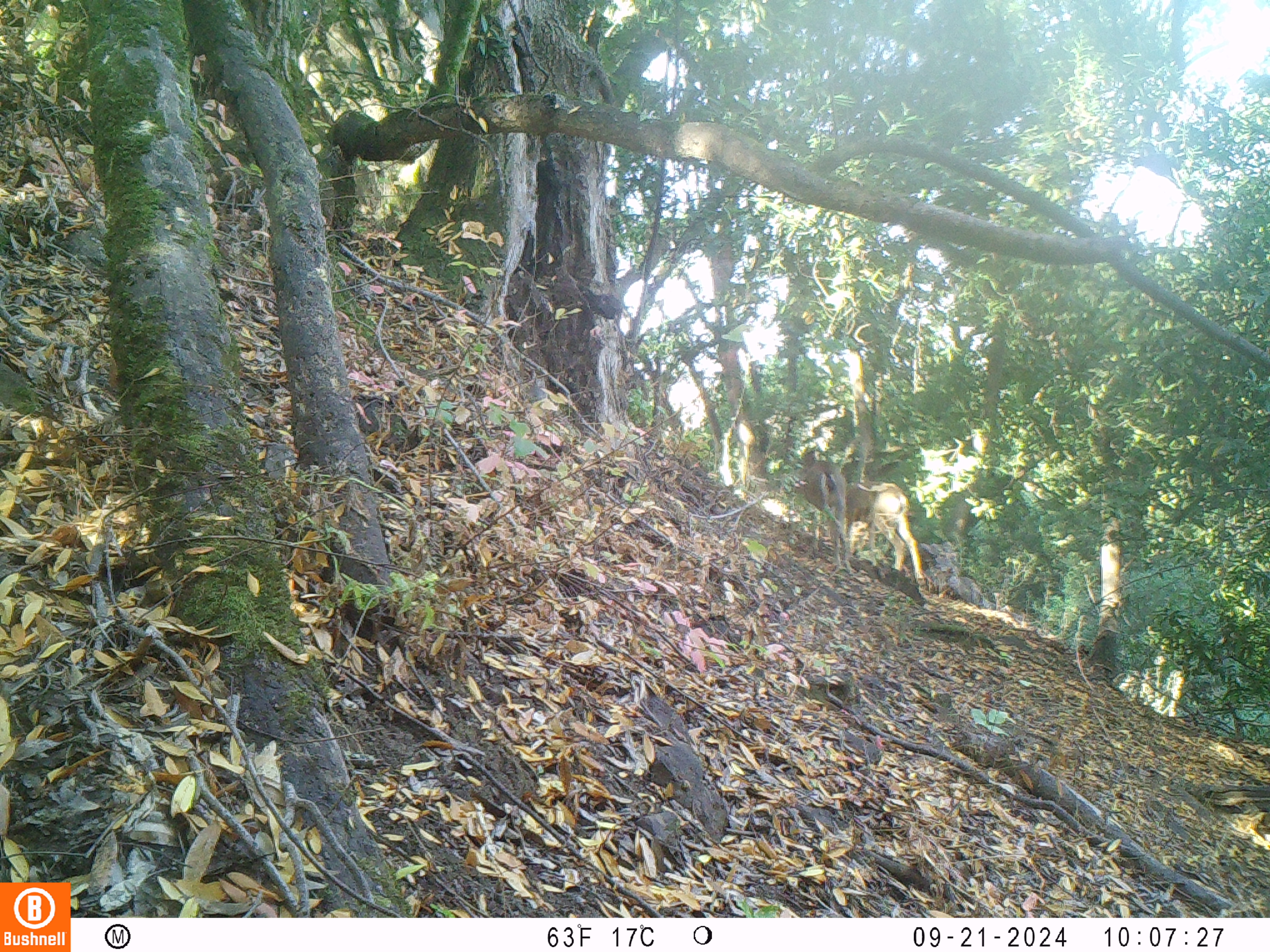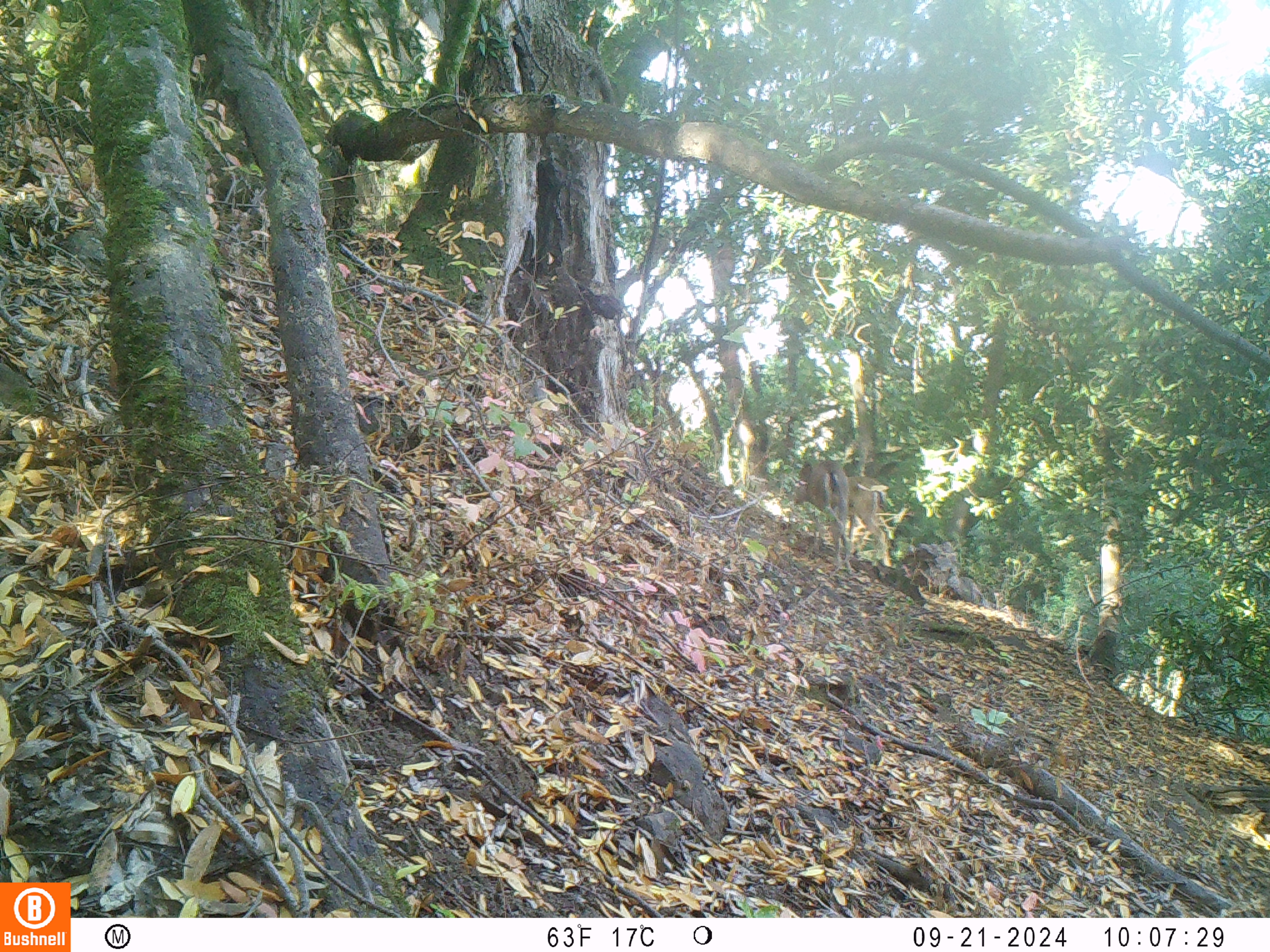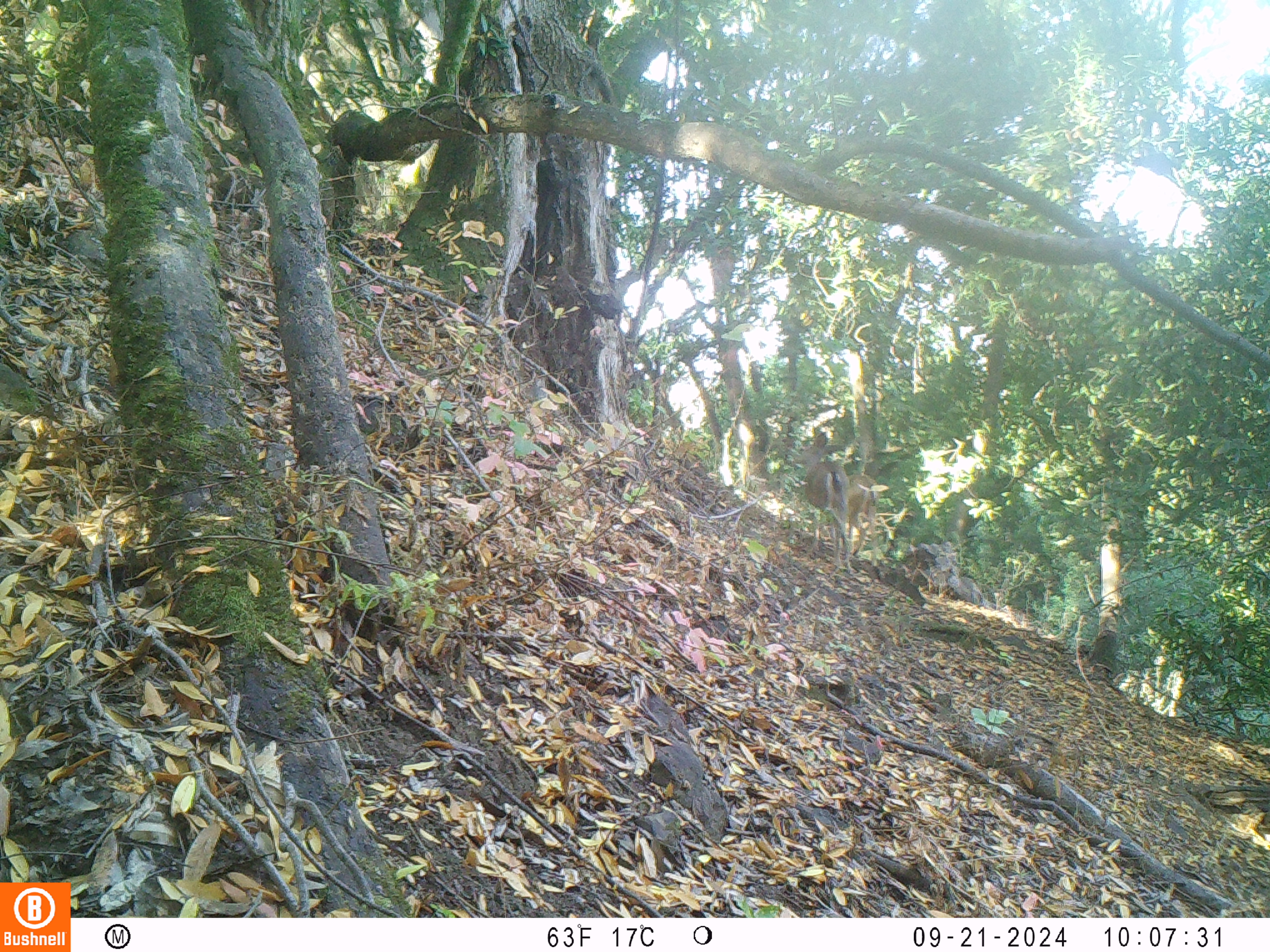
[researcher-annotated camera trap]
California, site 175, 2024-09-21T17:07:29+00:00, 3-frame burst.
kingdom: Animalia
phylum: Chordata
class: Mammalia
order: Artiodactyla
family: Cervidae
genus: Odocoileus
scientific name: Odocoileus hemionus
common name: mule deer